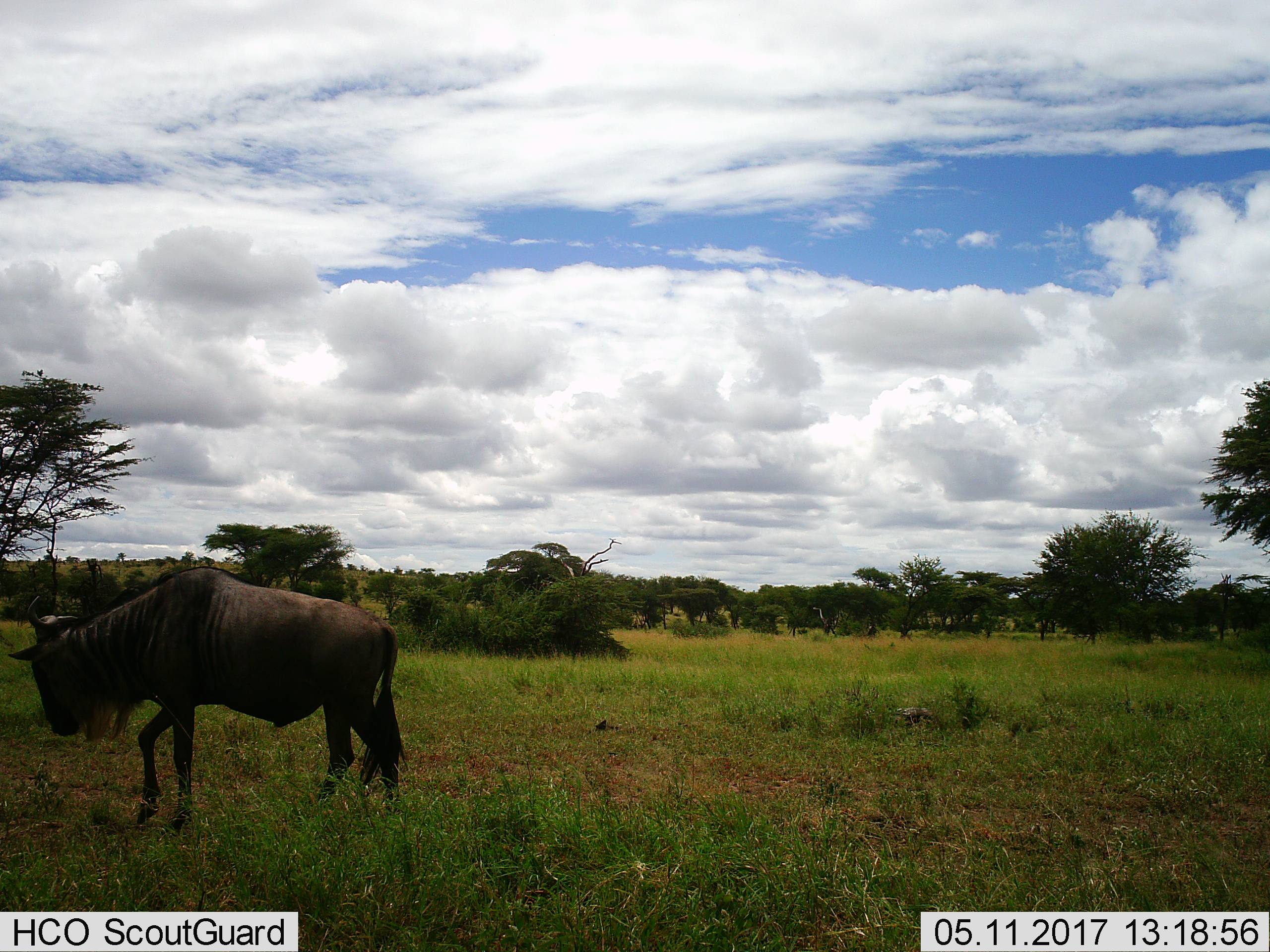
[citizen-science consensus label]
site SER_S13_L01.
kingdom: Animalia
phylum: Chordata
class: Mammalia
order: Artiodactyla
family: Bovidae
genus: Connochaetes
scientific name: Connochaetes taurinus taurinus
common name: blue wildebeest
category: wildebeestblue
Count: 1.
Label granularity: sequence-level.